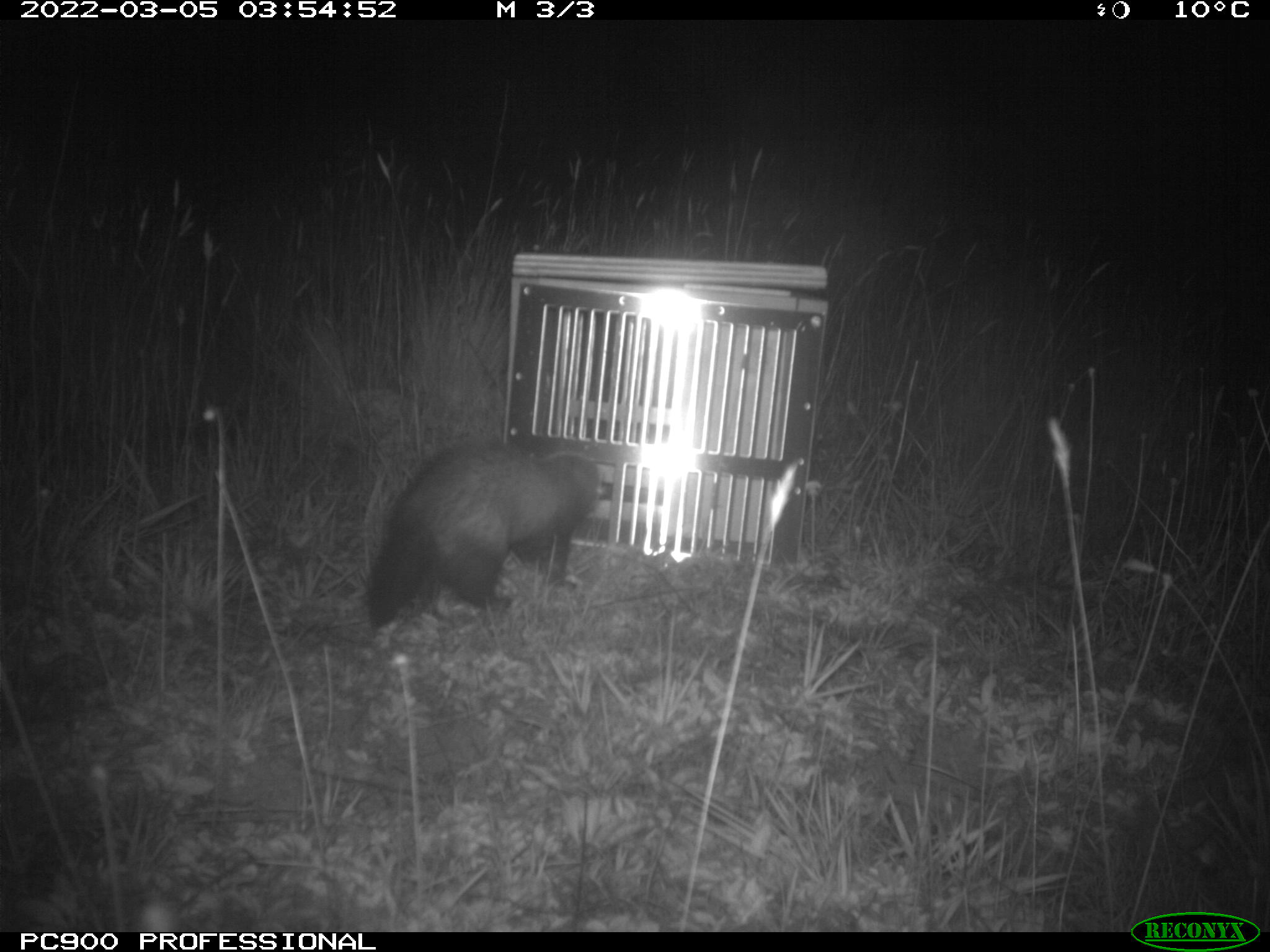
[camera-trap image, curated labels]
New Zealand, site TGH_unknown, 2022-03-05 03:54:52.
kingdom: Animalia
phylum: Chordata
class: Mammalia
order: Carnivora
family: Mustelidae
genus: Mustela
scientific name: Mustela furo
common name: ferret